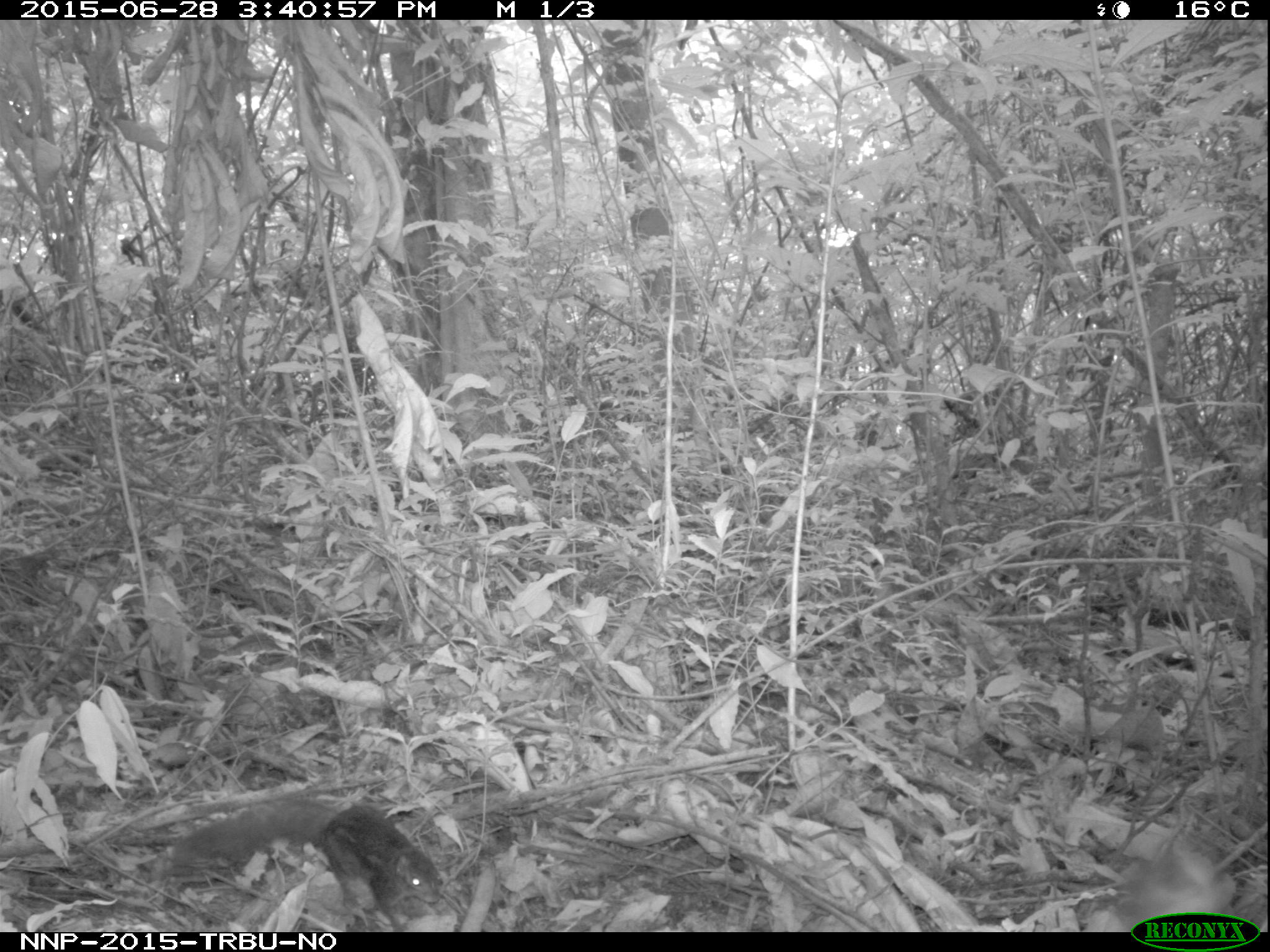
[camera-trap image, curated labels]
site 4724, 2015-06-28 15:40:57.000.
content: unidentified animal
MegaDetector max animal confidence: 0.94